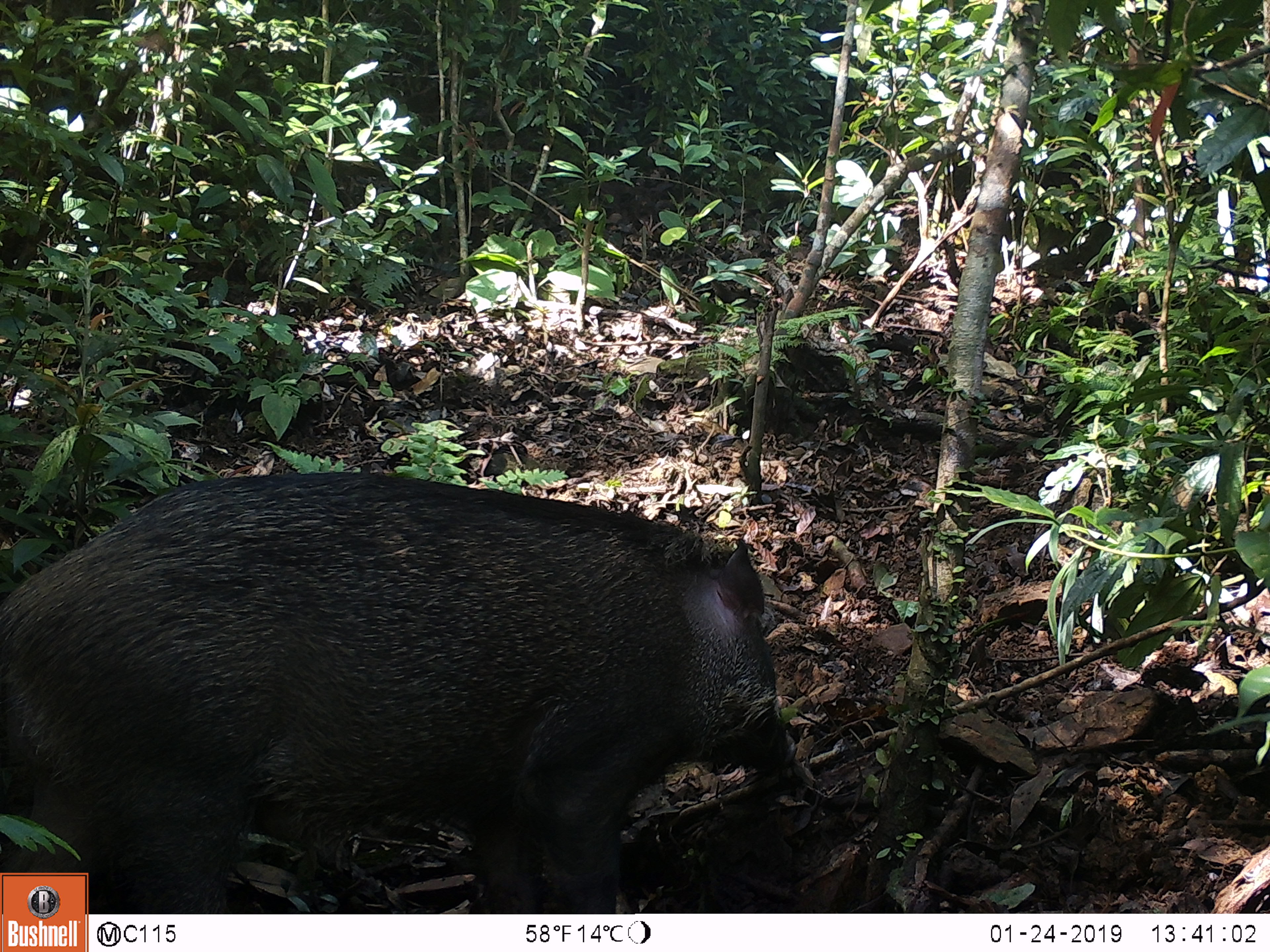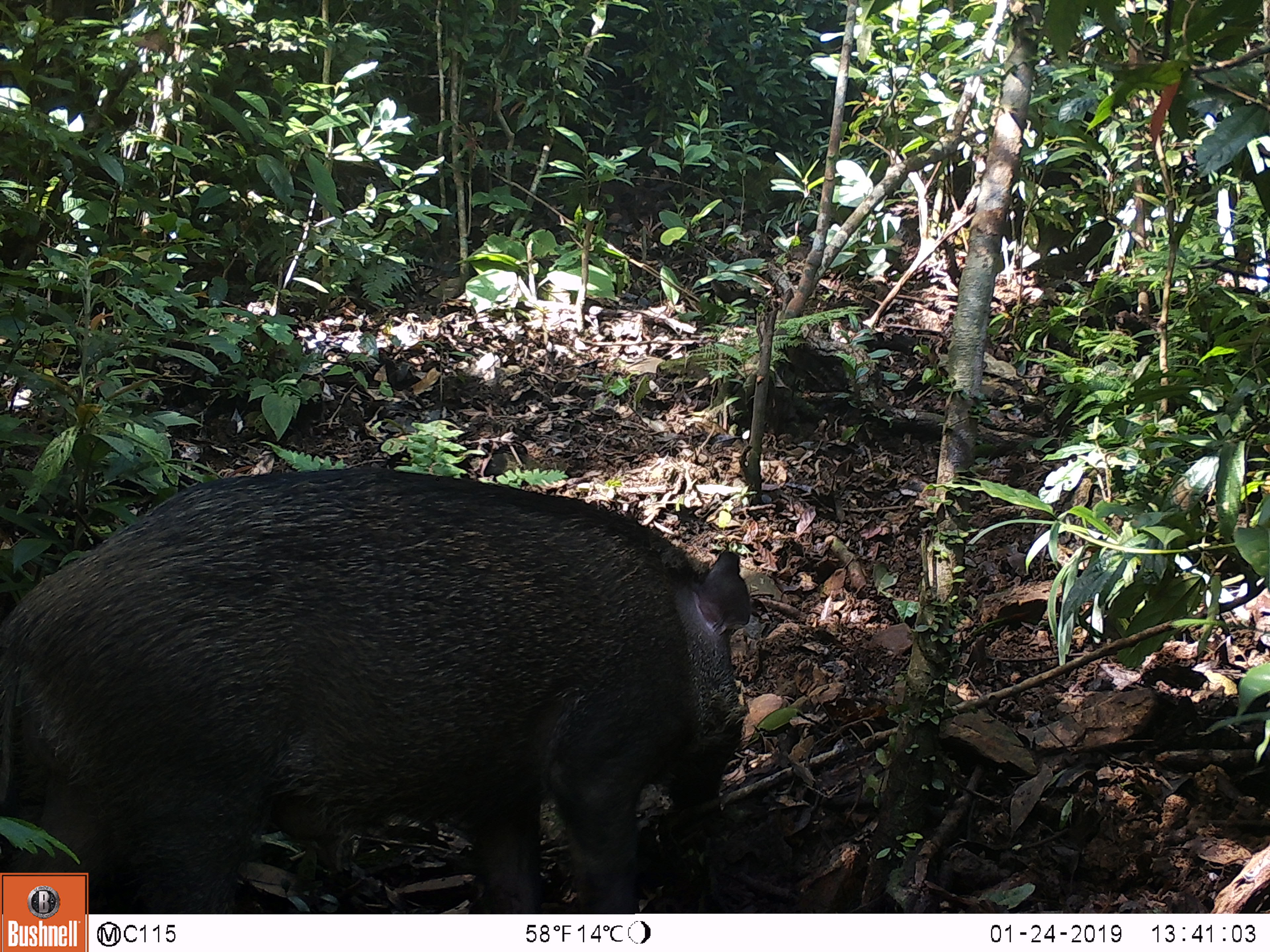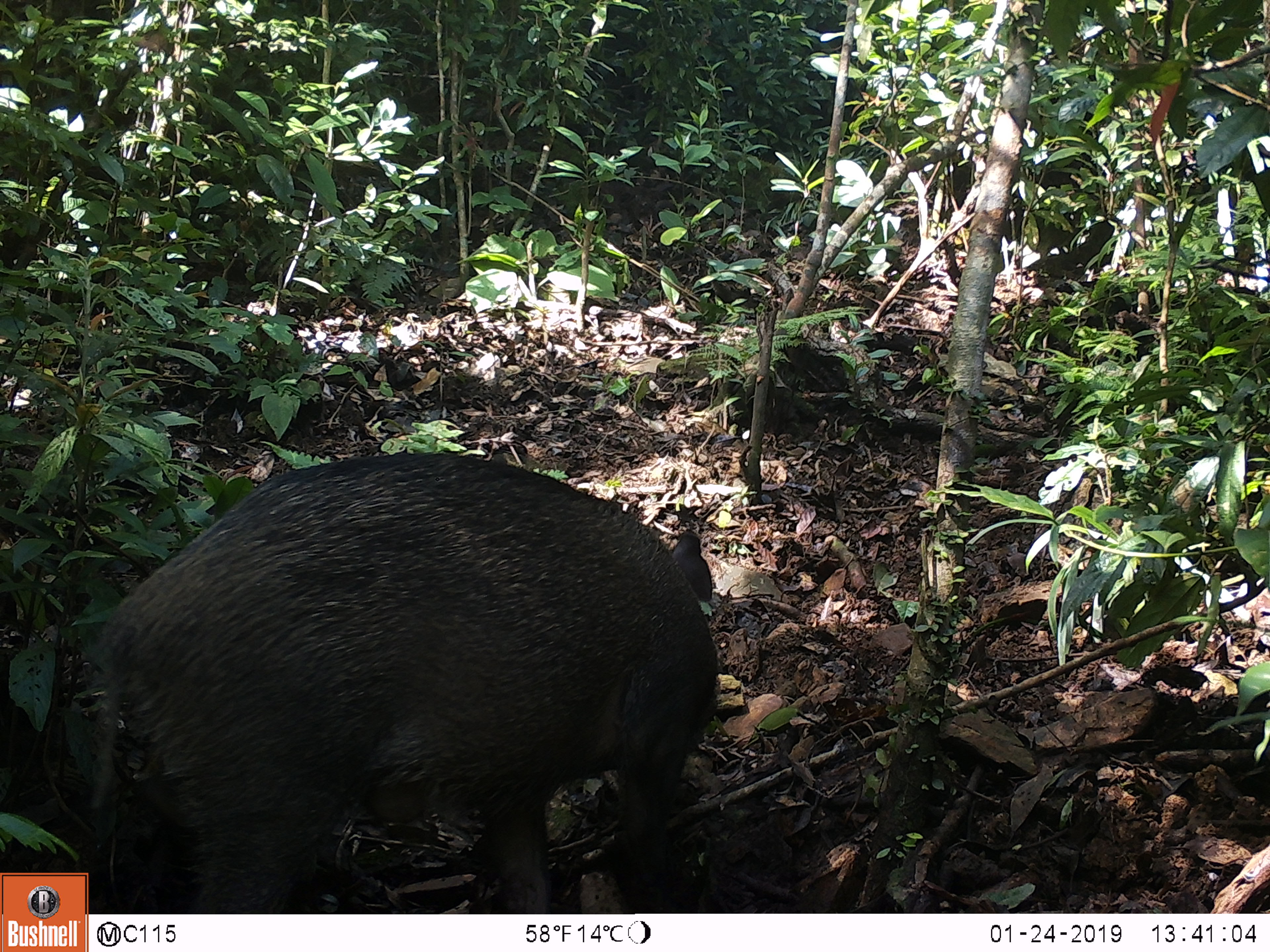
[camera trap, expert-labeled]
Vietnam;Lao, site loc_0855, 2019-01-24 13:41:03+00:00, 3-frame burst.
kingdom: Animalia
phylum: Chordata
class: Mammalia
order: Artiodactyla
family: Suidae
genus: Sus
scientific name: Sus scrofa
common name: eurasian wild pig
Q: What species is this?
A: Eurasian wild pig (Sus scrofa).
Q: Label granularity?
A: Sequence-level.